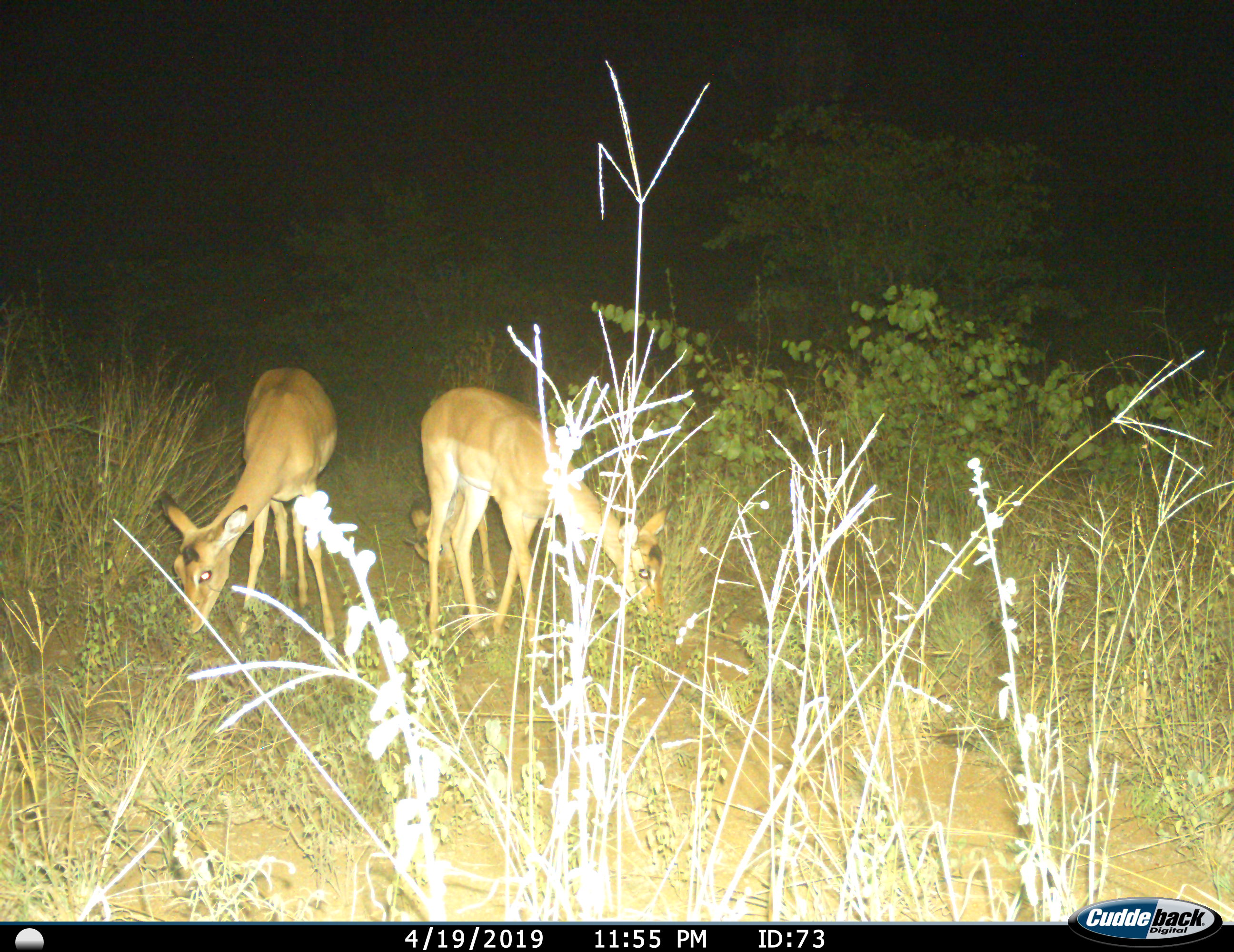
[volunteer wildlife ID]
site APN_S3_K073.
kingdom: Animalia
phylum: Chordata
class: Mammalia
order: Artiodactyla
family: Bovidae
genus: Aepyceros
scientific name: Aepyceros melampus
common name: impala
Impala (Aepyceros melampus), count 3. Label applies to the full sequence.